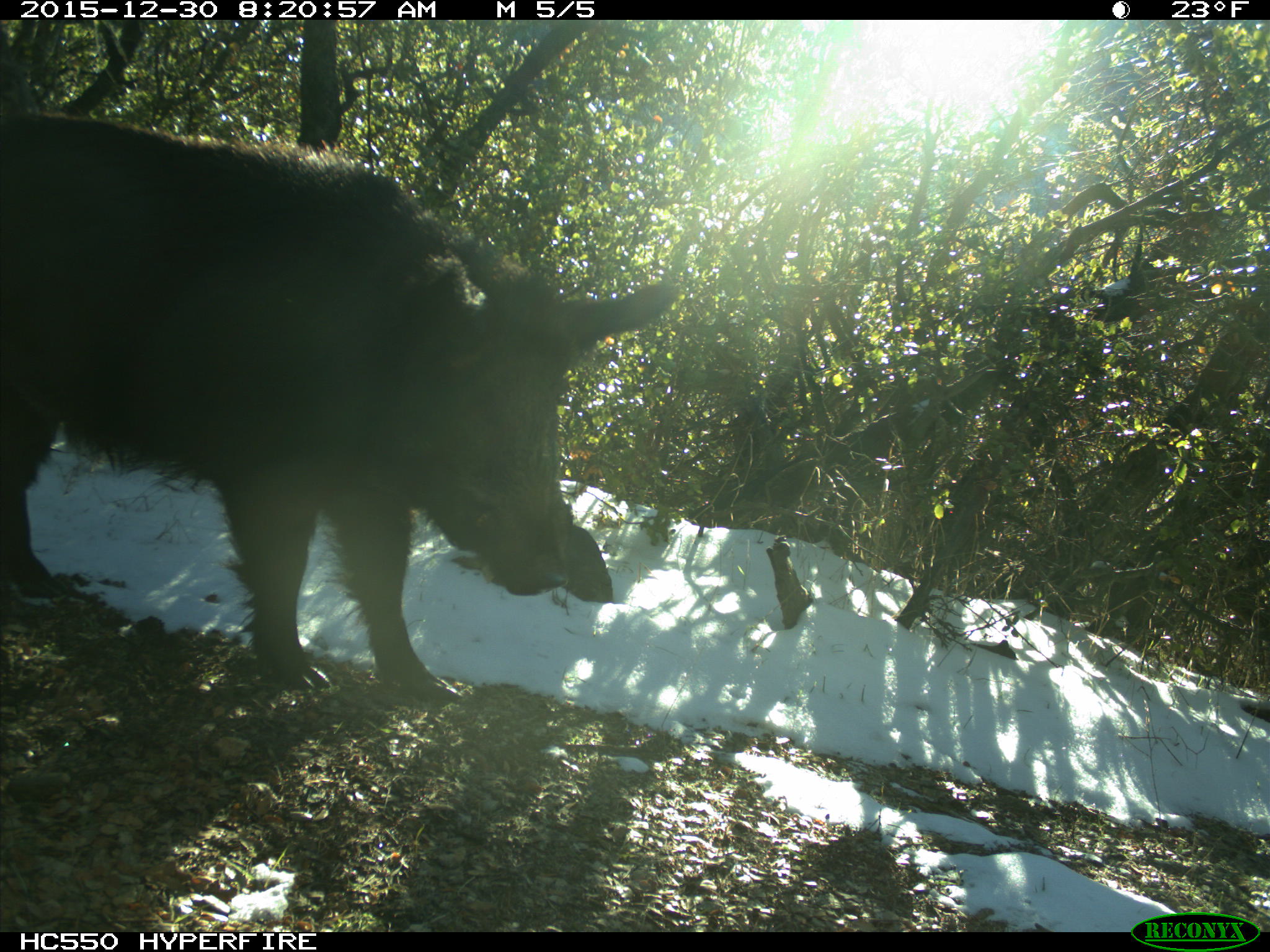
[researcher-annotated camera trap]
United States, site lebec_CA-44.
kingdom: Animalia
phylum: Chordata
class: Mammalia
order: Artiodactyla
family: Suidae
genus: Sus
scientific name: Sus scrofa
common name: wild boar